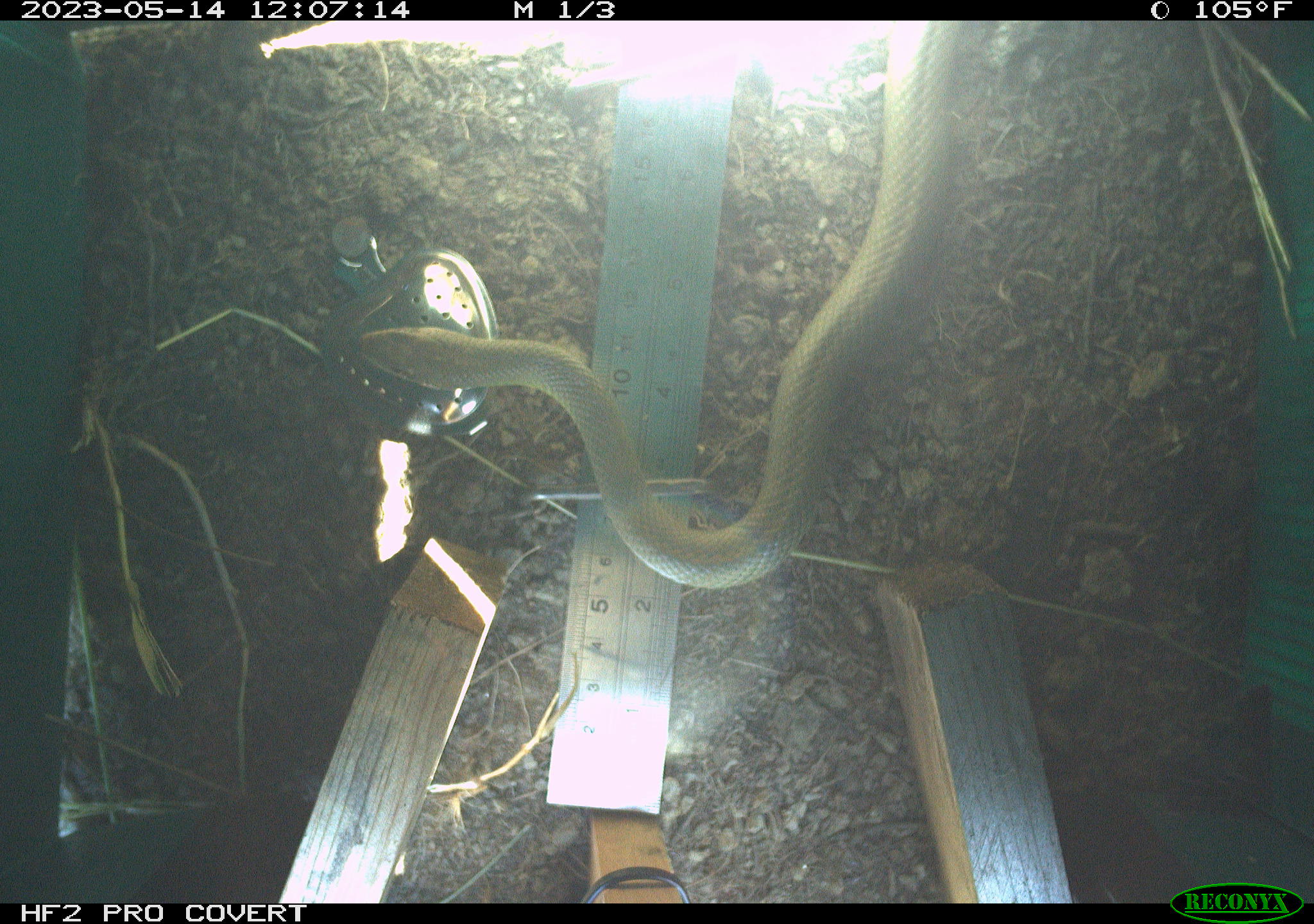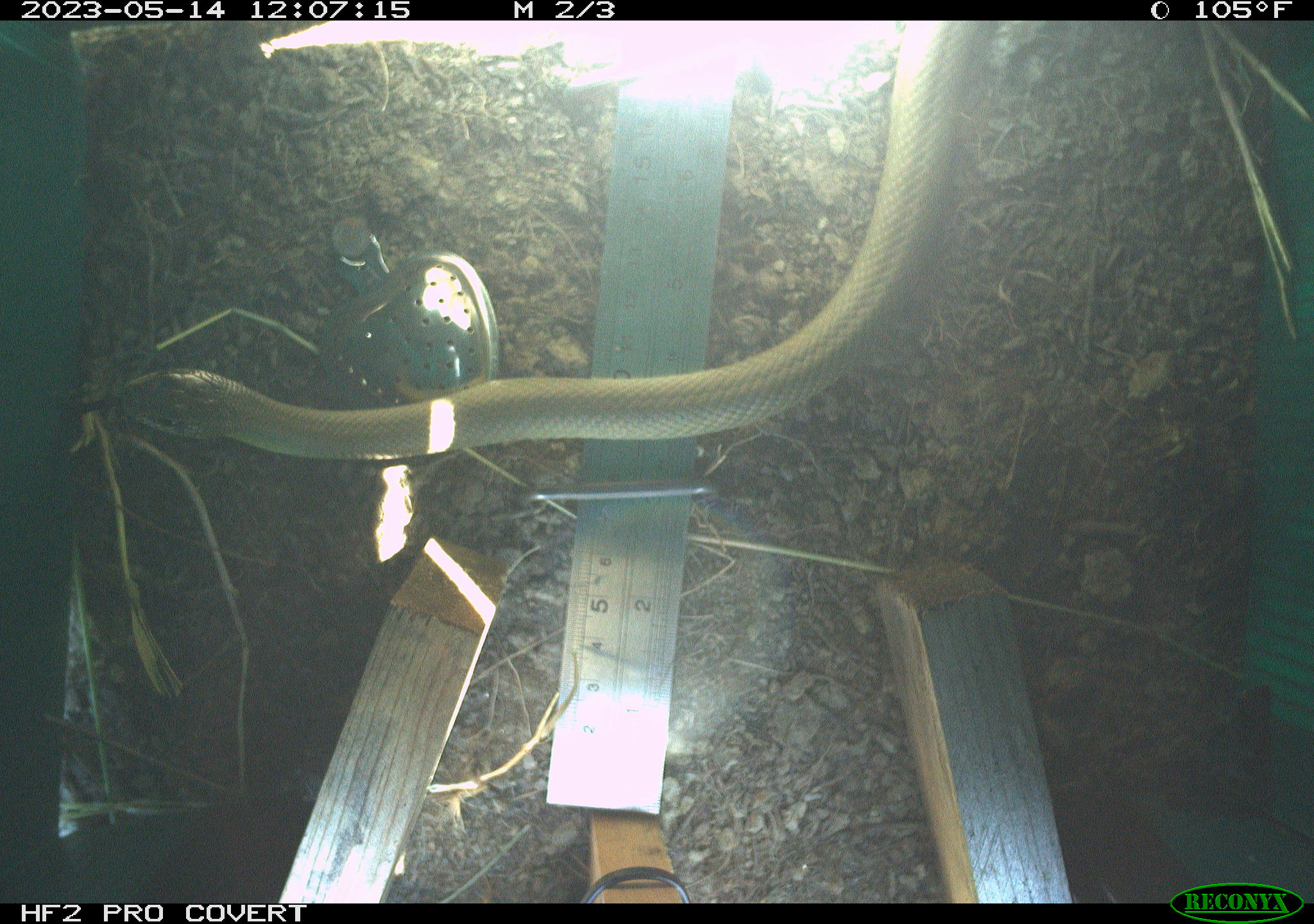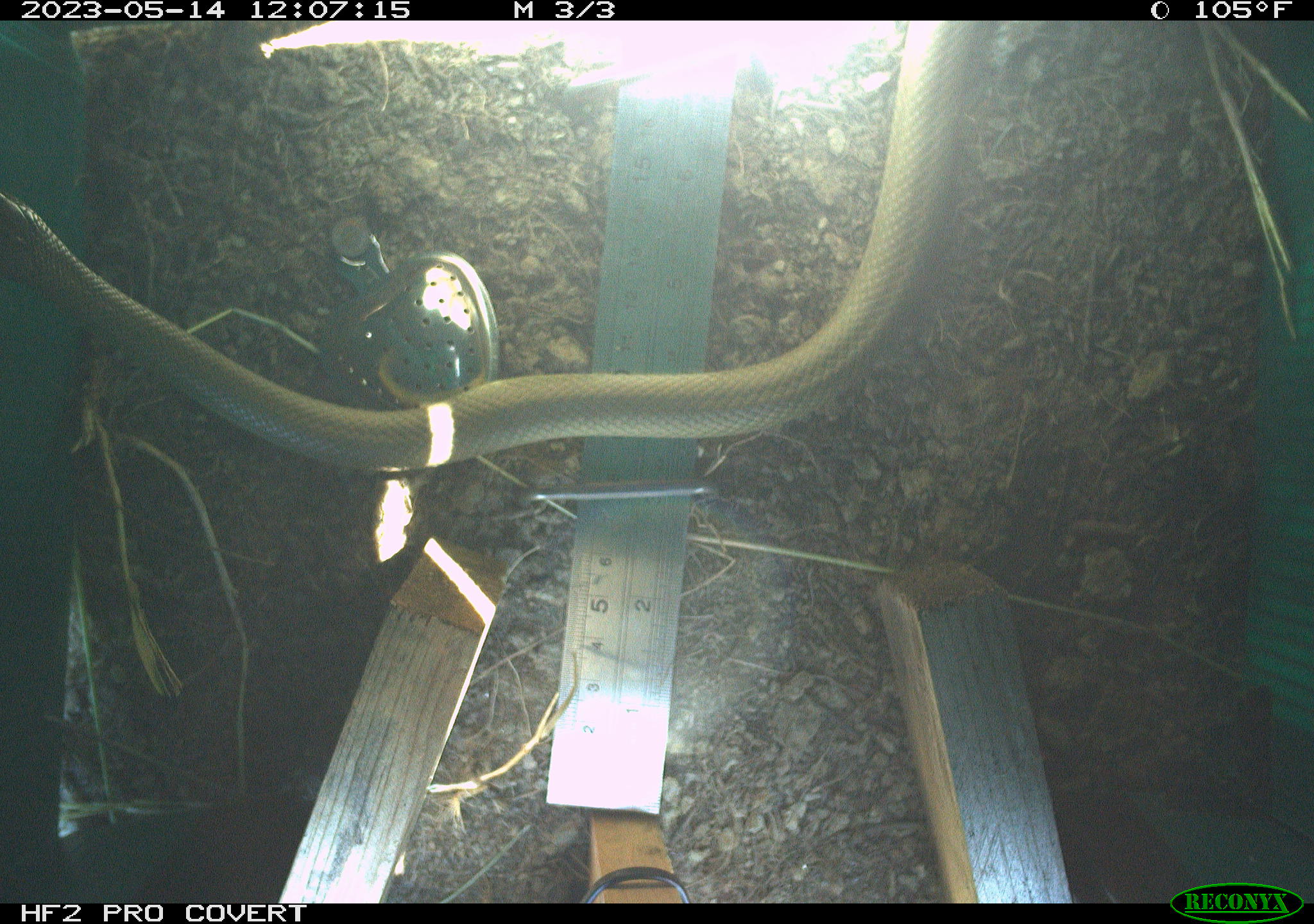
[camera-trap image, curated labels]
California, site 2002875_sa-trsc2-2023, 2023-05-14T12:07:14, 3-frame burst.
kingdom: Animalia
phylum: Chordata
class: Reptilia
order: Squamata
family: Colubridae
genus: Coluber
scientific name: Coluber constrictor mormon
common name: western yellow-bellied racer